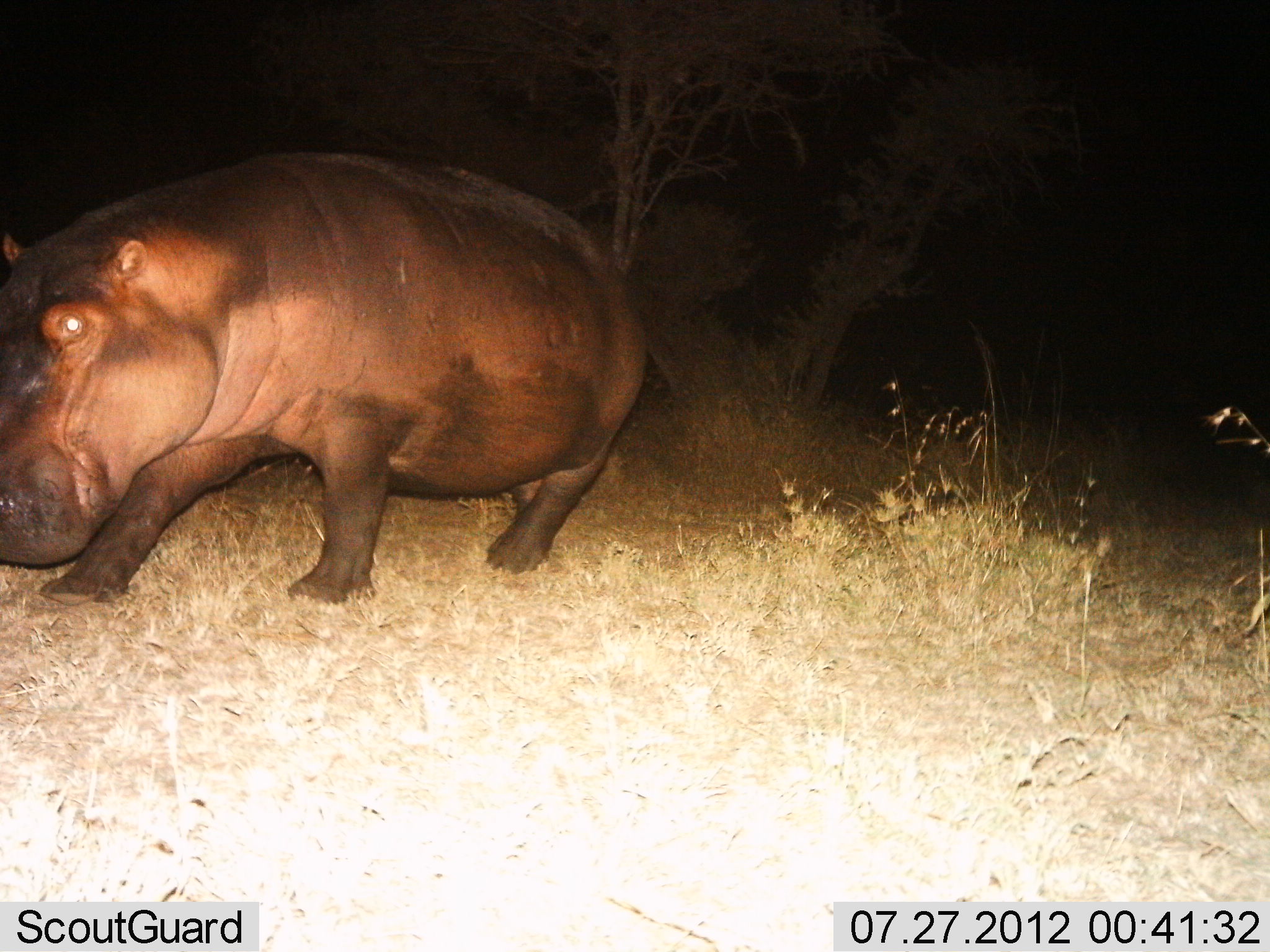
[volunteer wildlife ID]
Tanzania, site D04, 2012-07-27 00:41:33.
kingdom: Animalia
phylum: Chordata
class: Mammalia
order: Artiodactyla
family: Hippopotamidae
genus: Hippopotamus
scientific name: Hippopotamus amphibius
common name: hippopotamus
Hippopotamus (Hippopotamus amphibius), count 1. Behavior (volunteer vote fractions): standing 20%, resting 0%, moving 80%, interacting 0%. Young present (vote fraction): 0%. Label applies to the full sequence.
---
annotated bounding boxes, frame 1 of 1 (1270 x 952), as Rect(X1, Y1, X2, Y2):
animal: Rect(0, 149, 651, 611)